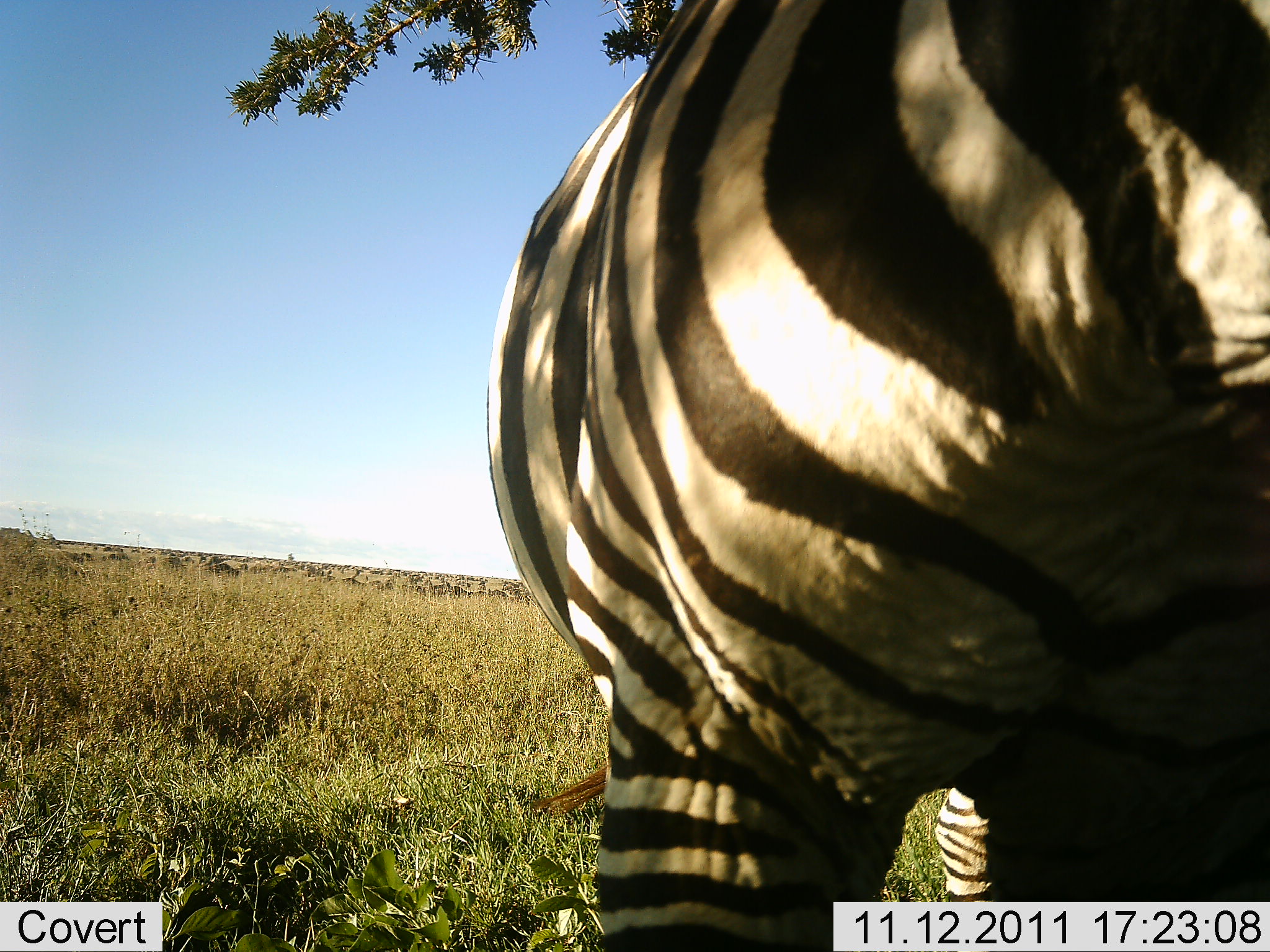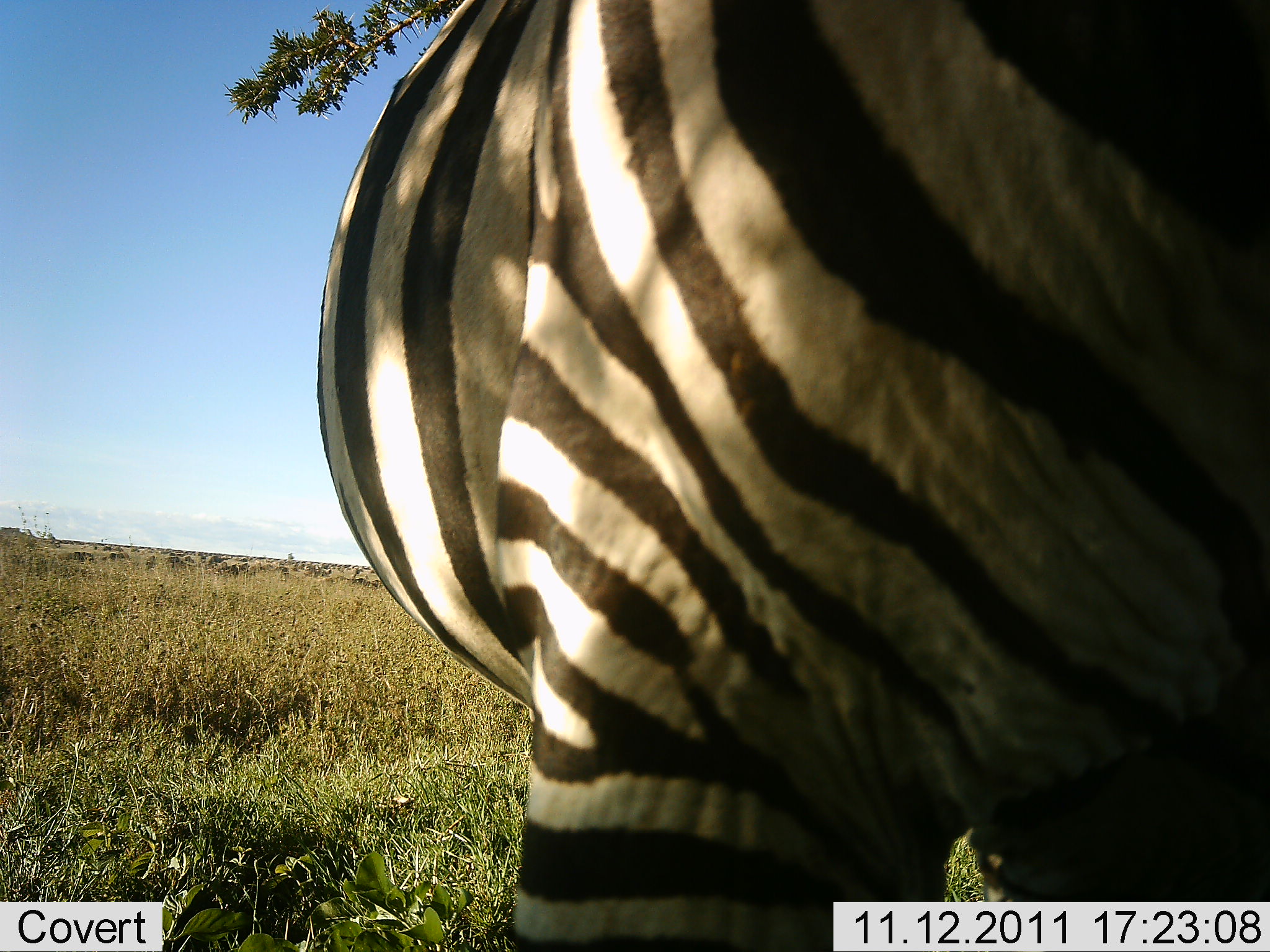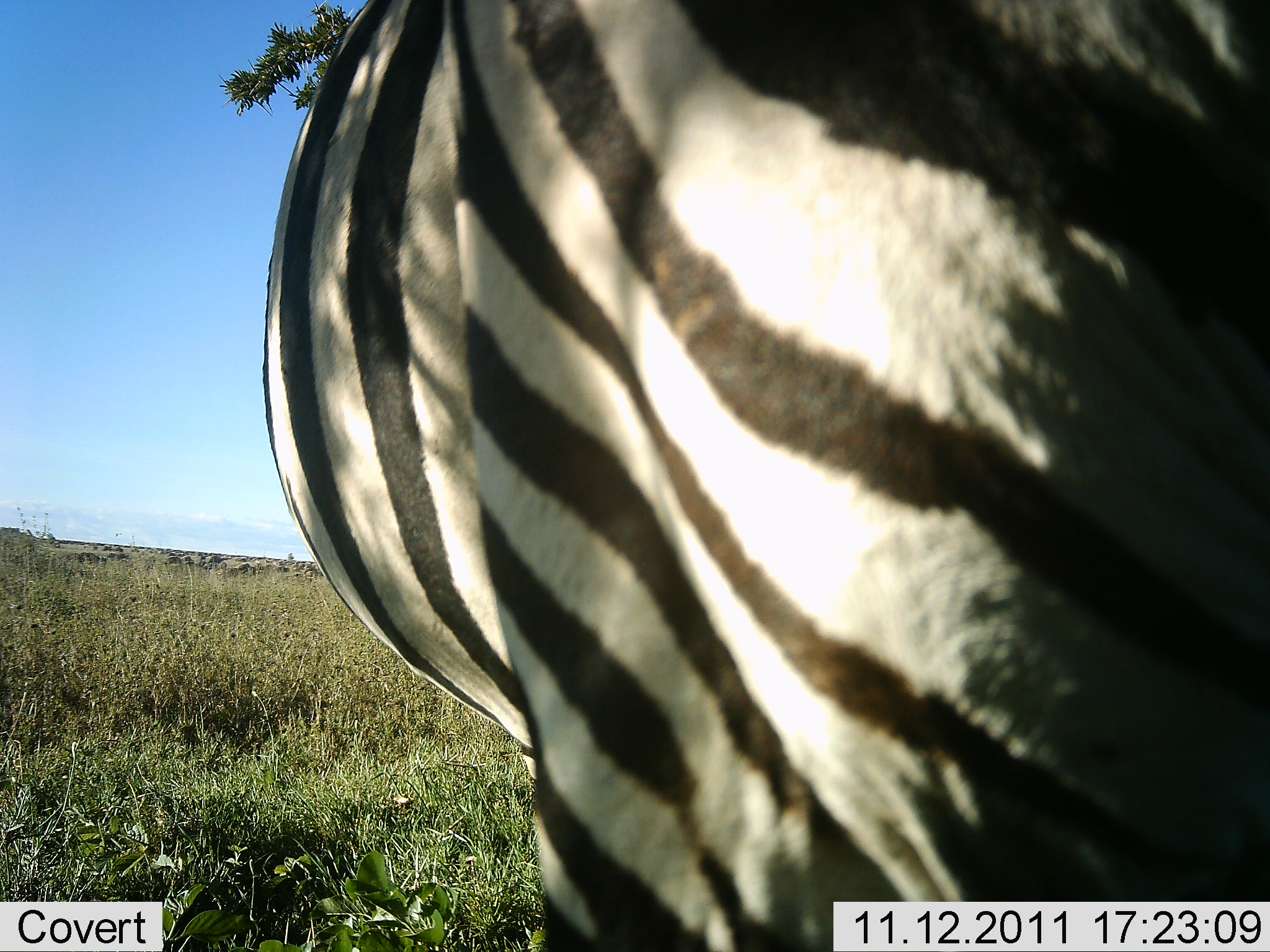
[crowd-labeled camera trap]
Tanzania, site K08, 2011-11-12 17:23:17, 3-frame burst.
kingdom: Animalia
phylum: Chordata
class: Mammalia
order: Perissodactyla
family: Equidae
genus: Equus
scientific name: Equus quagga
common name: plains zebra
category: zebra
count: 1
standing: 73%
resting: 0%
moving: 18%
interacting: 0%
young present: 0%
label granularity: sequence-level